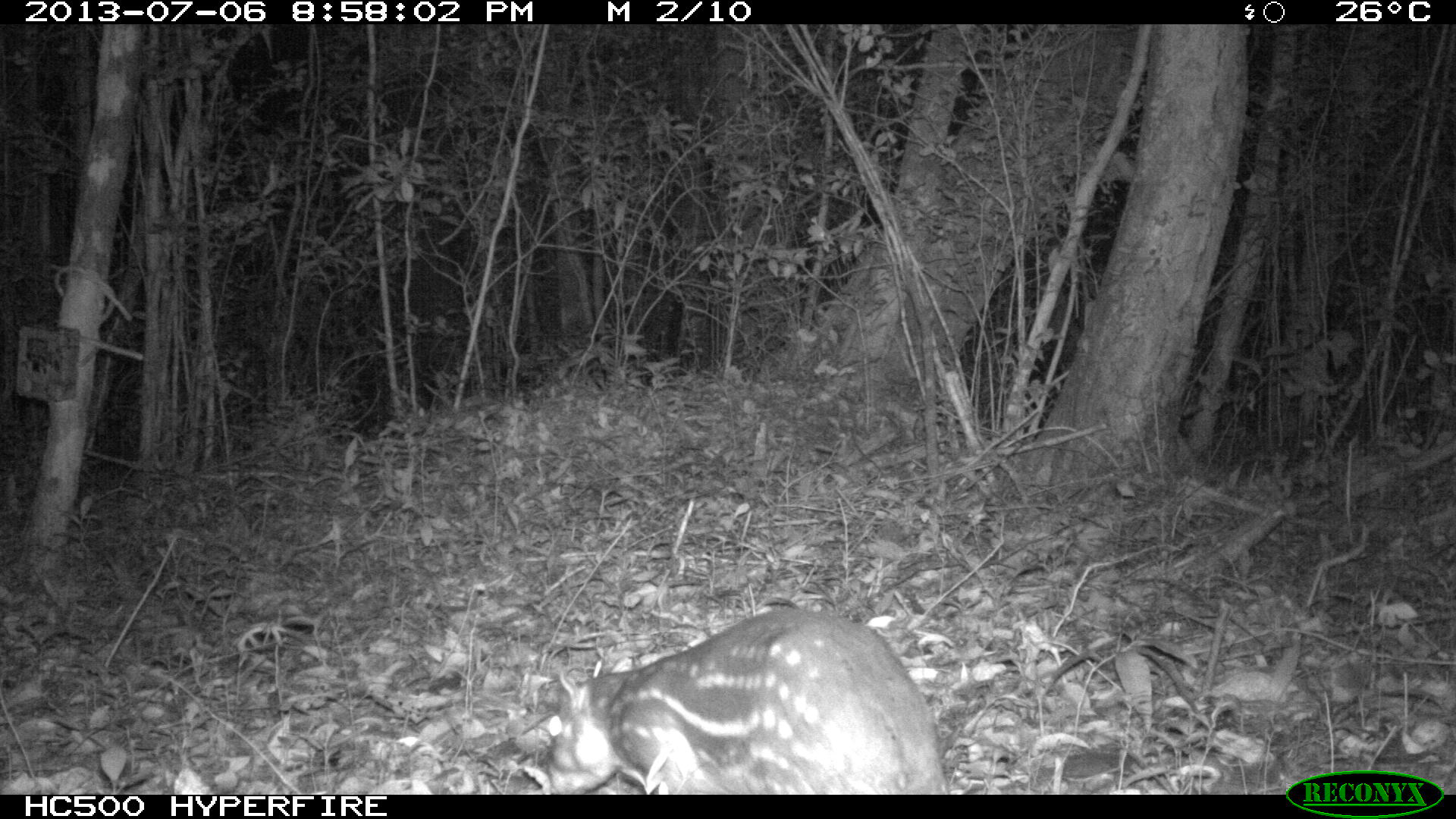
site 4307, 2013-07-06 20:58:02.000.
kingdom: Animalia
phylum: Chordata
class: Mammalia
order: Rodentia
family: Cuniculidae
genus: Cuniculus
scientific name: Cuniculus paca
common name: lowland paca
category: agouti paca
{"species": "agouti paca (lowland paca) (Cuniculus paca)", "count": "1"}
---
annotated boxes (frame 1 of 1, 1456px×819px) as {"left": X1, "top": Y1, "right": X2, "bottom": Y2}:
agouti paca: {"left": 545, "top": 608, "right": 952, "bottom": 794}